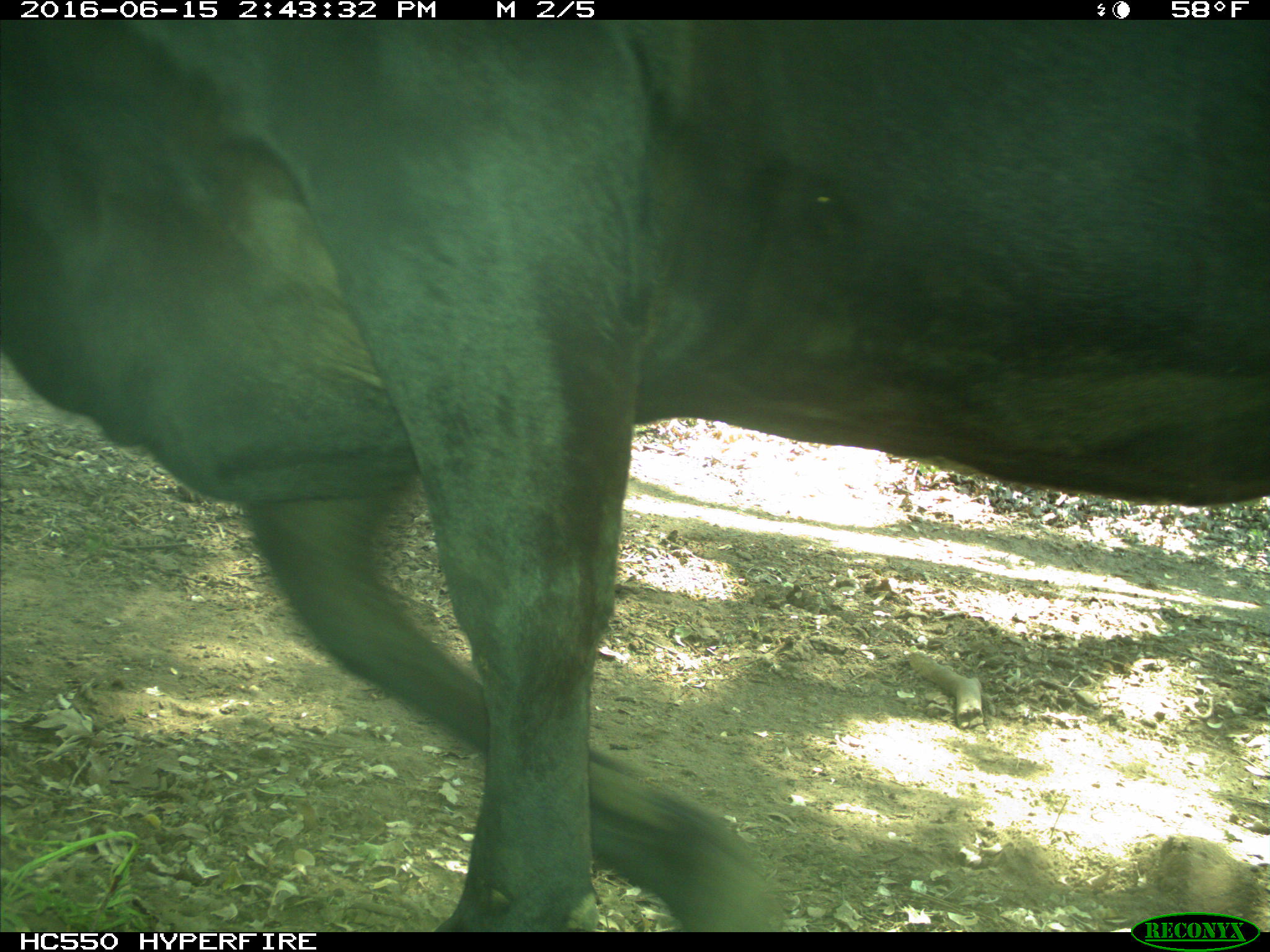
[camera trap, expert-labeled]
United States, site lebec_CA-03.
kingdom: Animalia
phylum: Chordata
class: Mammalia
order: Artiodactyla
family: Bovidae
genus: Bos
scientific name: Bos taurus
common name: domestic cow